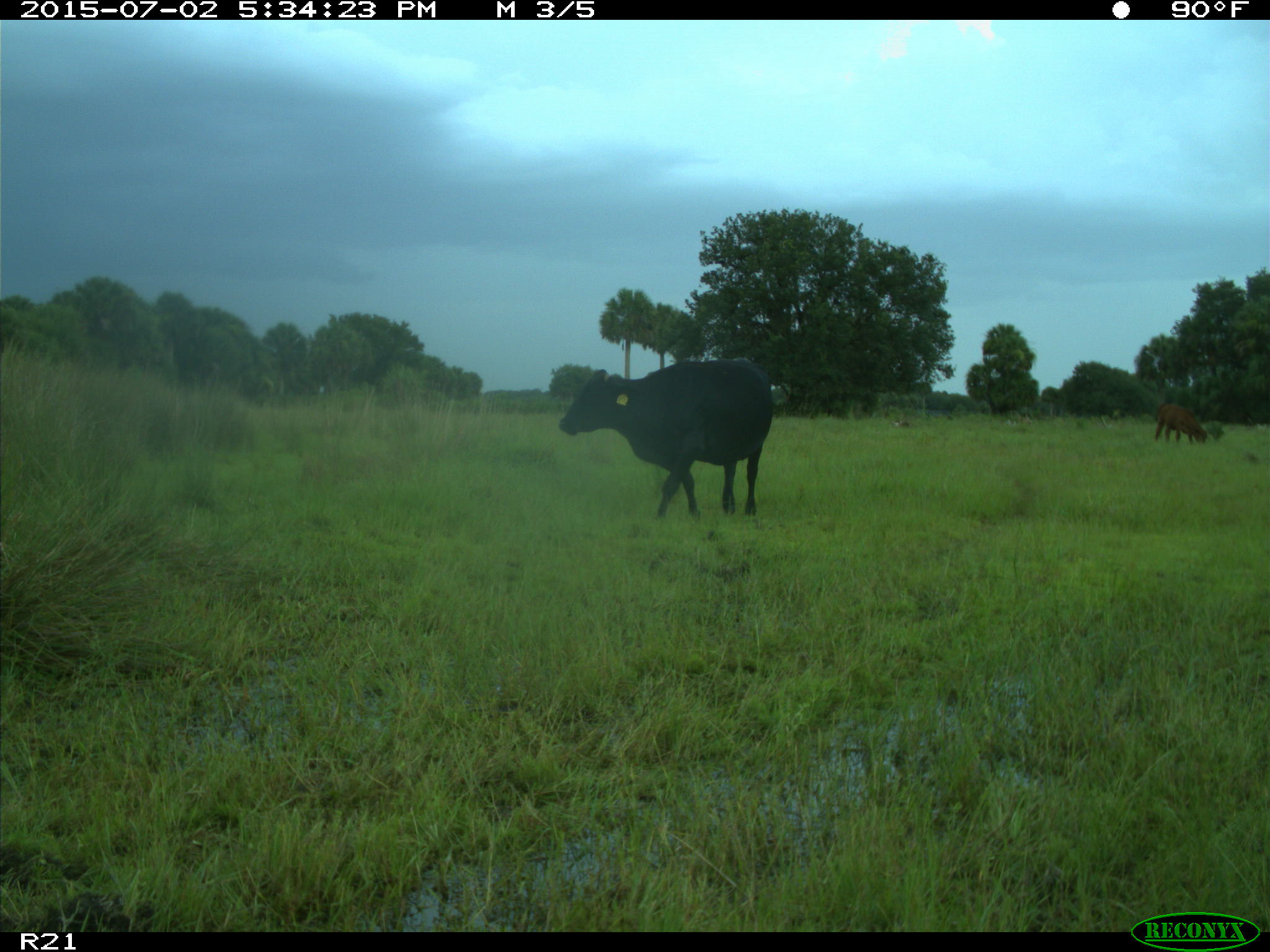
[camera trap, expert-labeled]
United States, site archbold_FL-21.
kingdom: Animalia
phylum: Chordata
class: Mammalia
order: Artiodactyla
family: Bovidae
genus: Bos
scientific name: Bos taurus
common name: domestic cow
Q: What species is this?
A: Bos taurus (domestic cow).